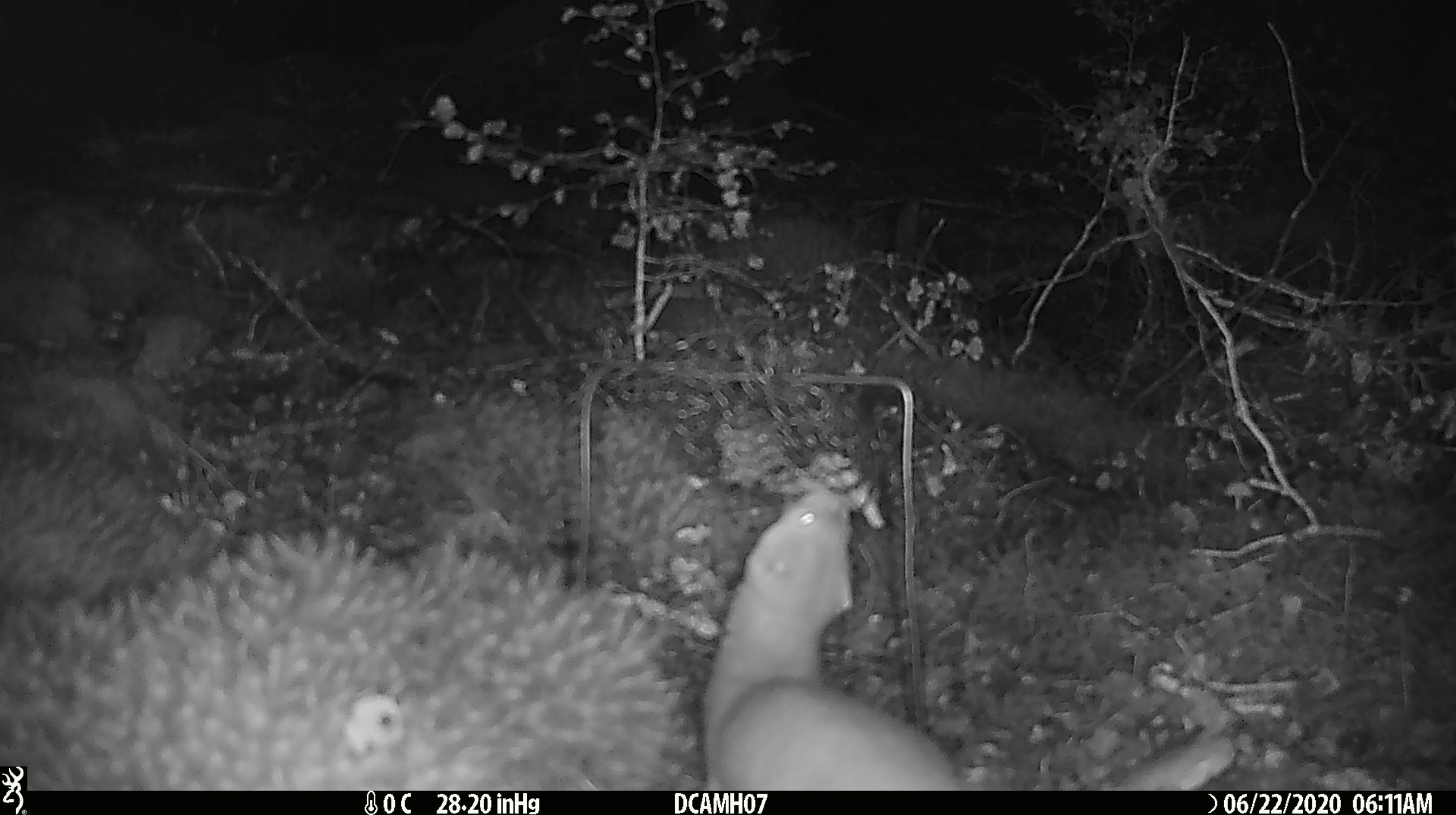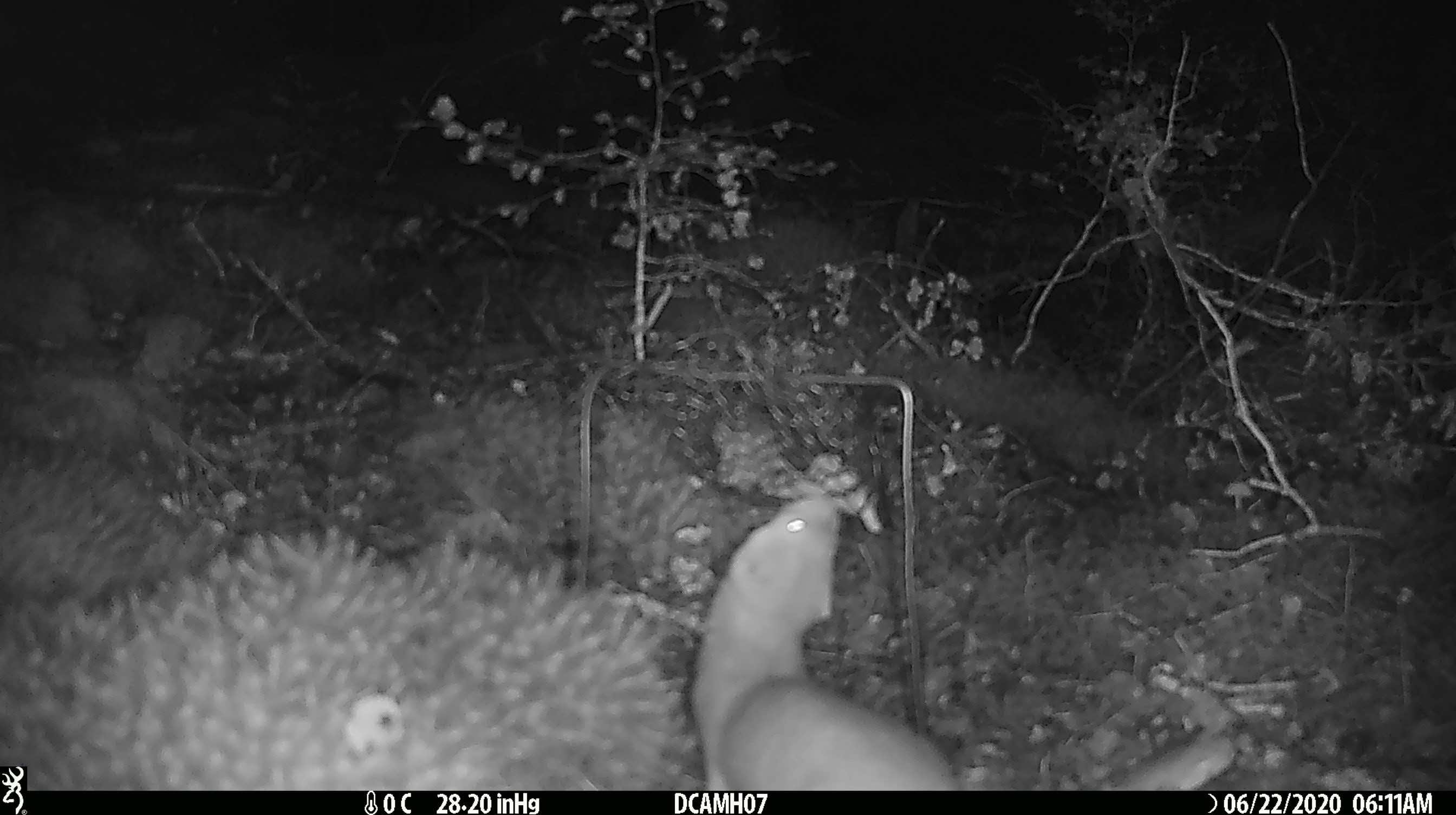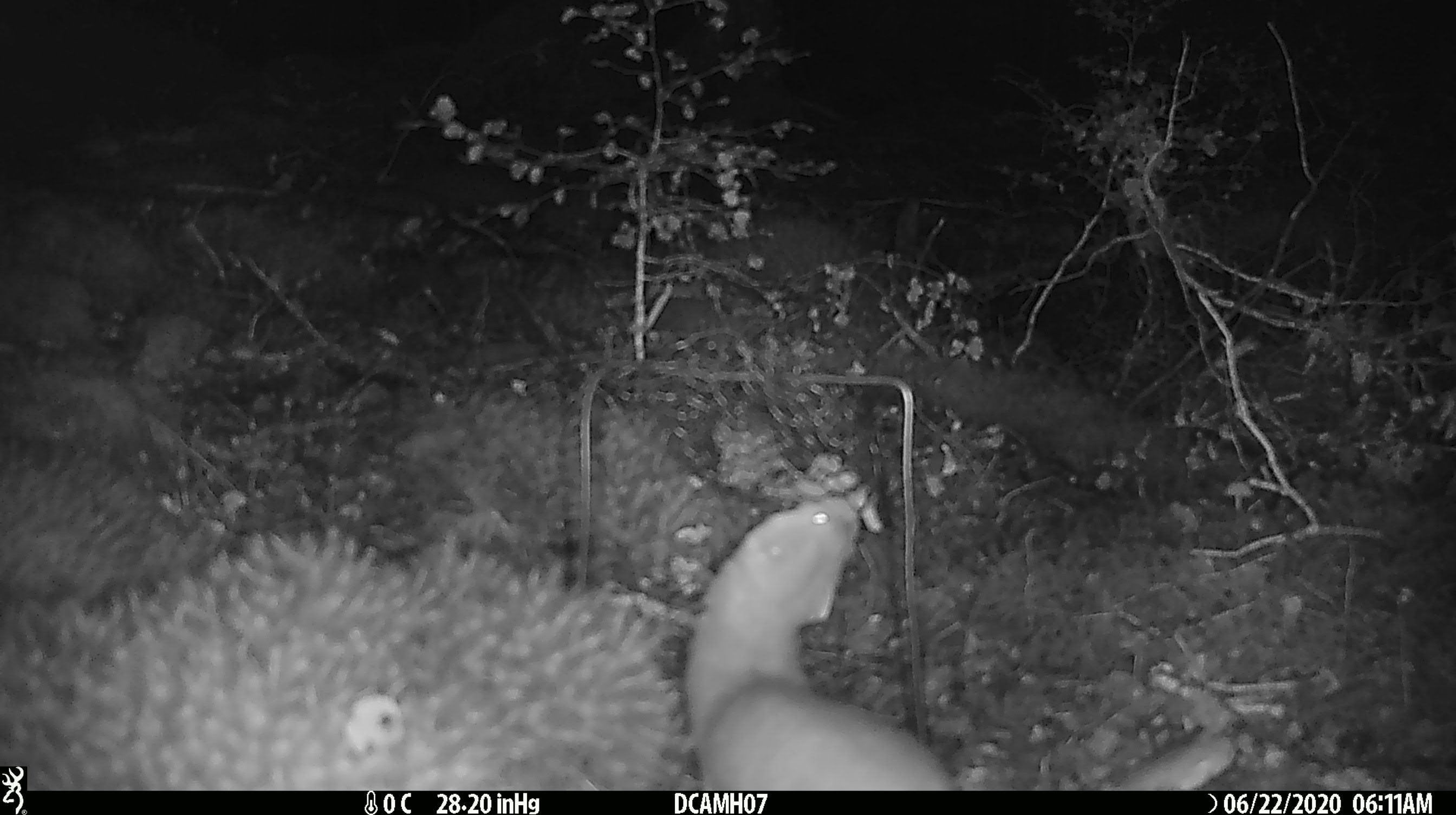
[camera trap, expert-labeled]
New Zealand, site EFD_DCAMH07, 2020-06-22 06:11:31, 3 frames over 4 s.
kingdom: Animalia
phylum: Chordata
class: Mammalia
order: Carnivora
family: Mustelidae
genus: Mustela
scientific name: Mustela erminea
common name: stoat